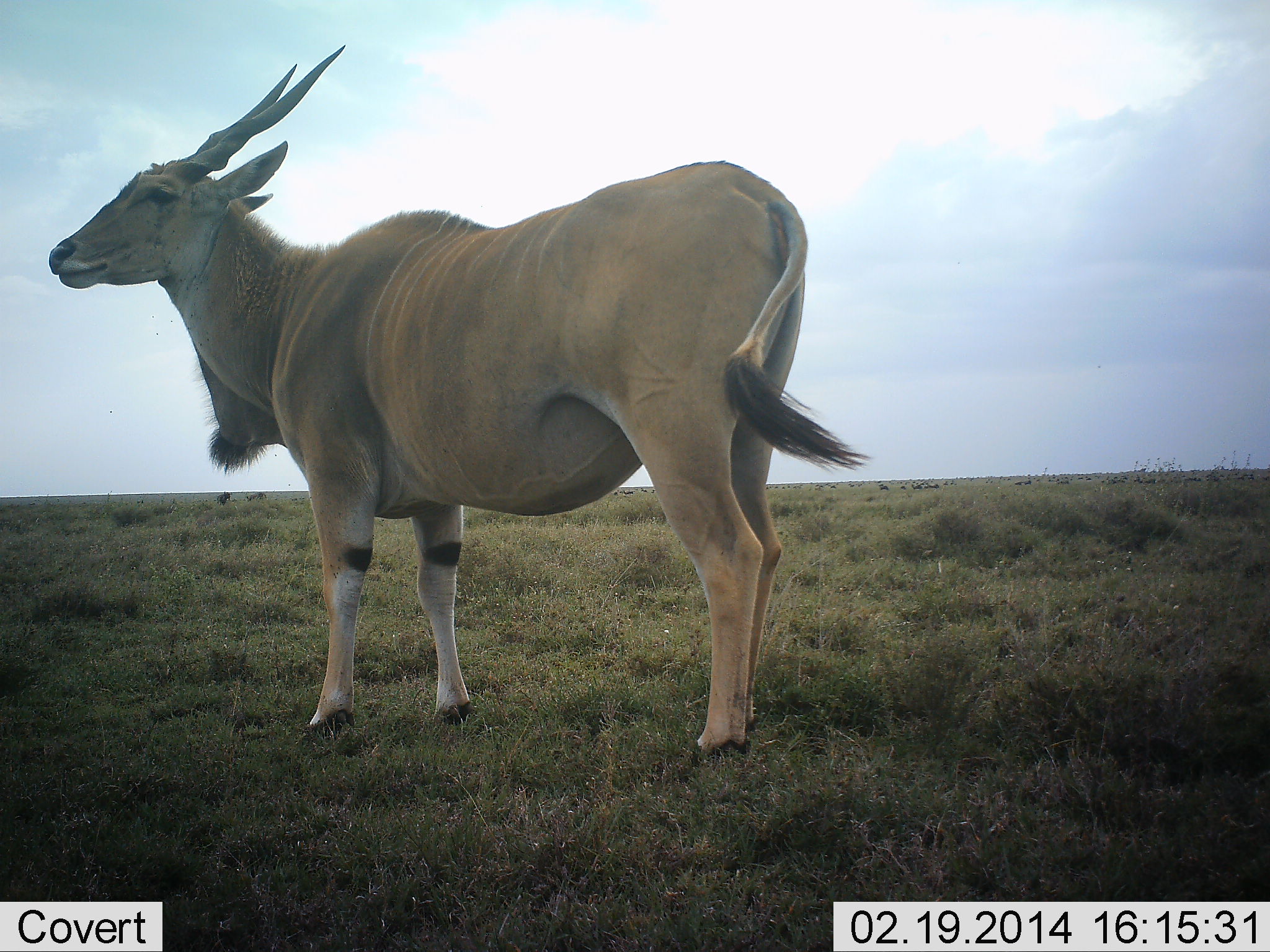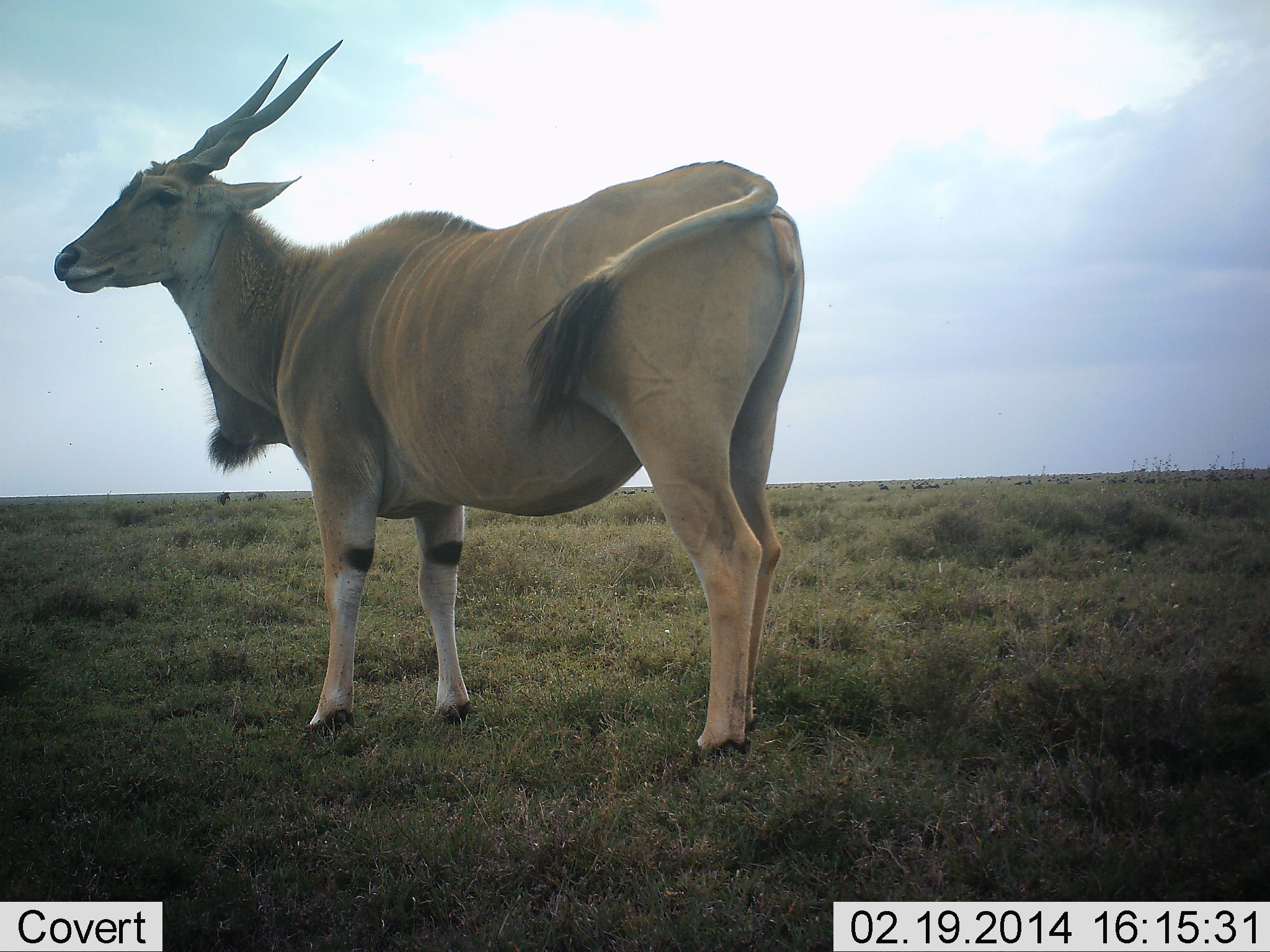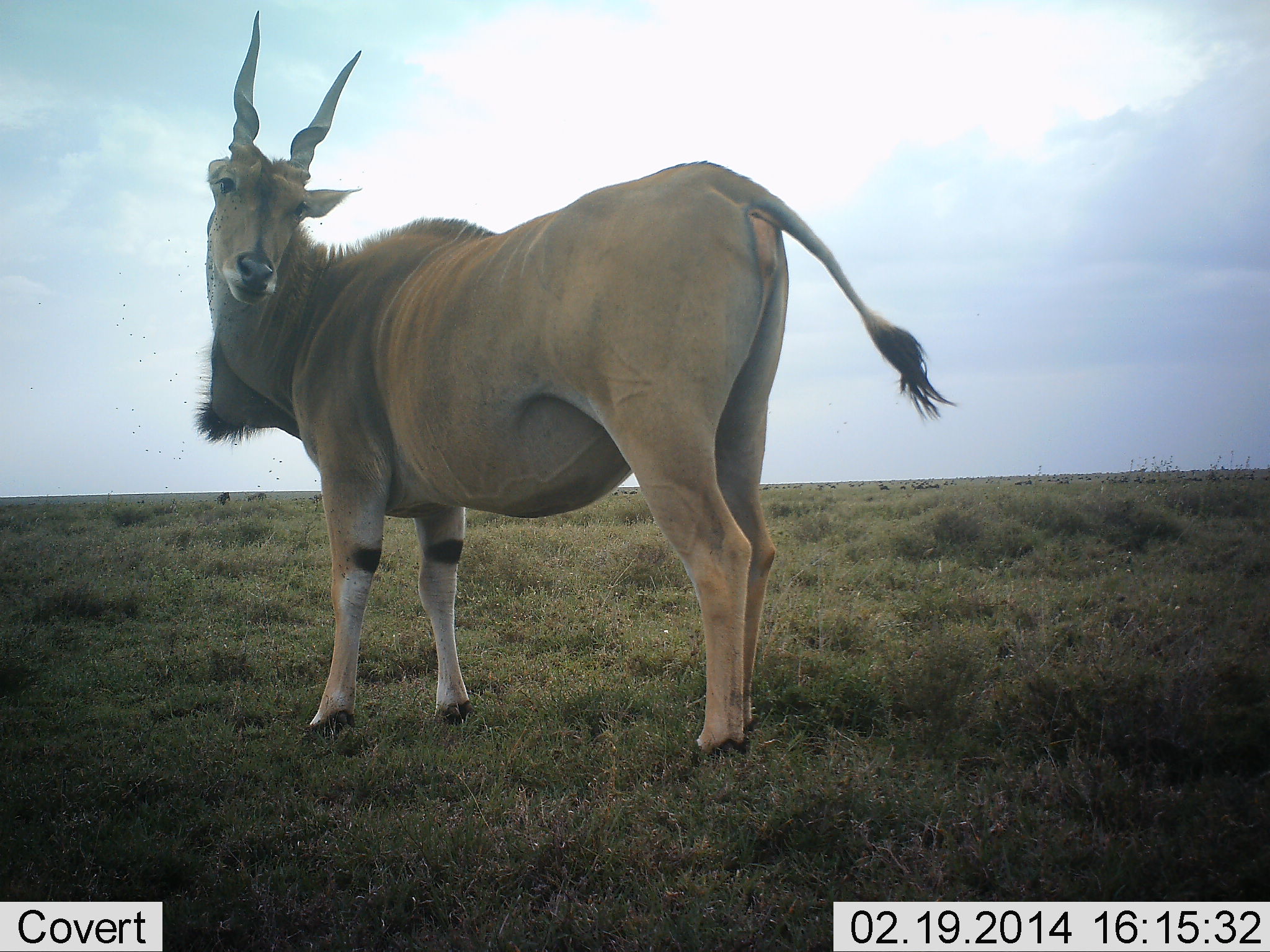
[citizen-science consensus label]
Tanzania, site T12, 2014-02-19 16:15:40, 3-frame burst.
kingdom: Animalia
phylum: Chordata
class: Mammalia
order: Artiodactyla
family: Bovidae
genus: Tragelaphus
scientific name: Tragelaphus oryx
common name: eland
Eland (Tragelaphus oryx), count 1. Behavior (volunteer vote fractions): standing 100%, resting 0%, moving 0%, interacting 0%. Young present (vote fraction): 0%. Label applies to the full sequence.